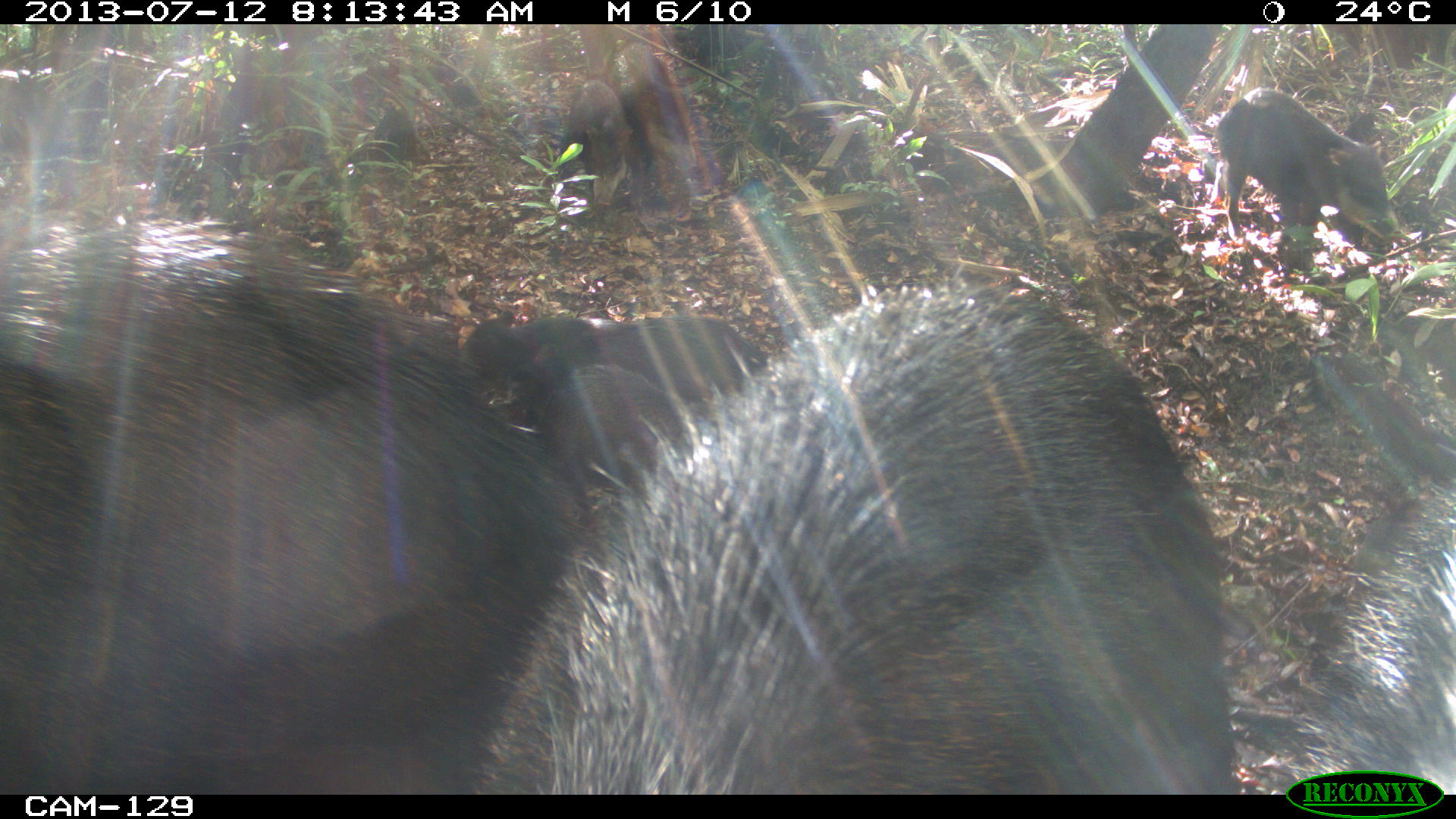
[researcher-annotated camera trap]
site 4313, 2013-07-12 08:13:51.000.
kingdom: Animalia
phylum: Chordata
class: Mammalia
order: Artiodactyla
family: Tayassuidae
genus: Tayassu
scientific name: Tayassu pecari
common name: white-lipped peccary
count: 20